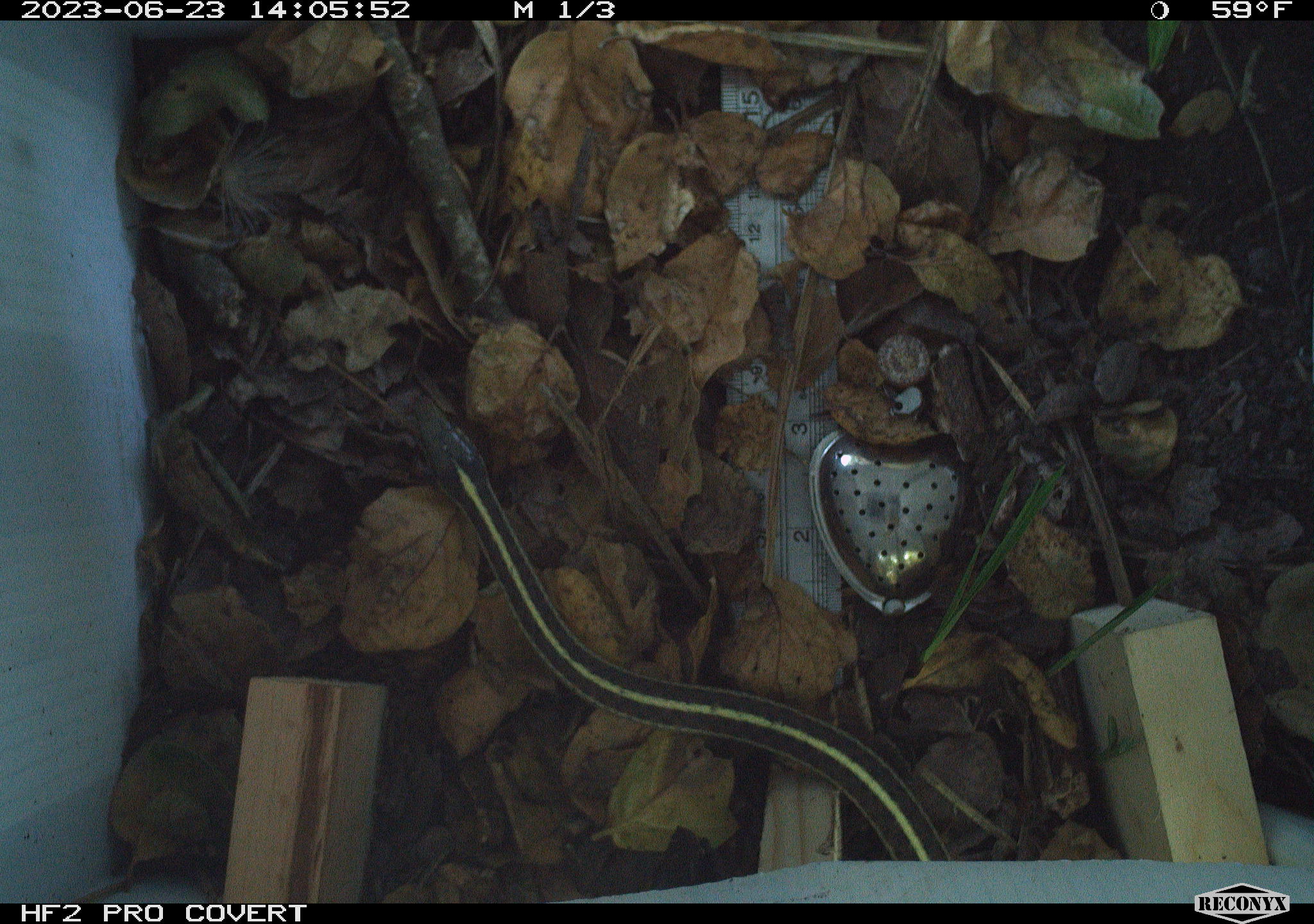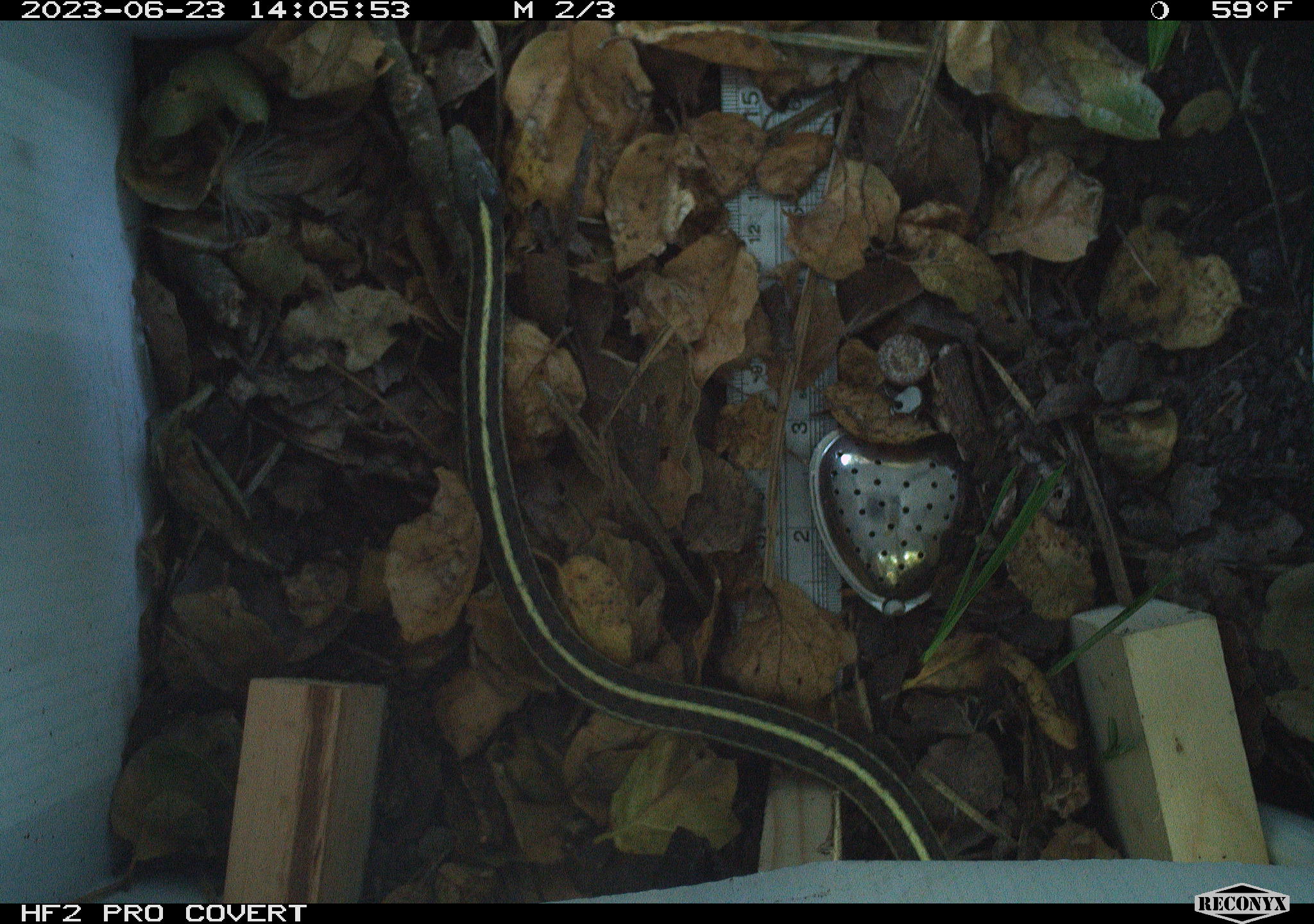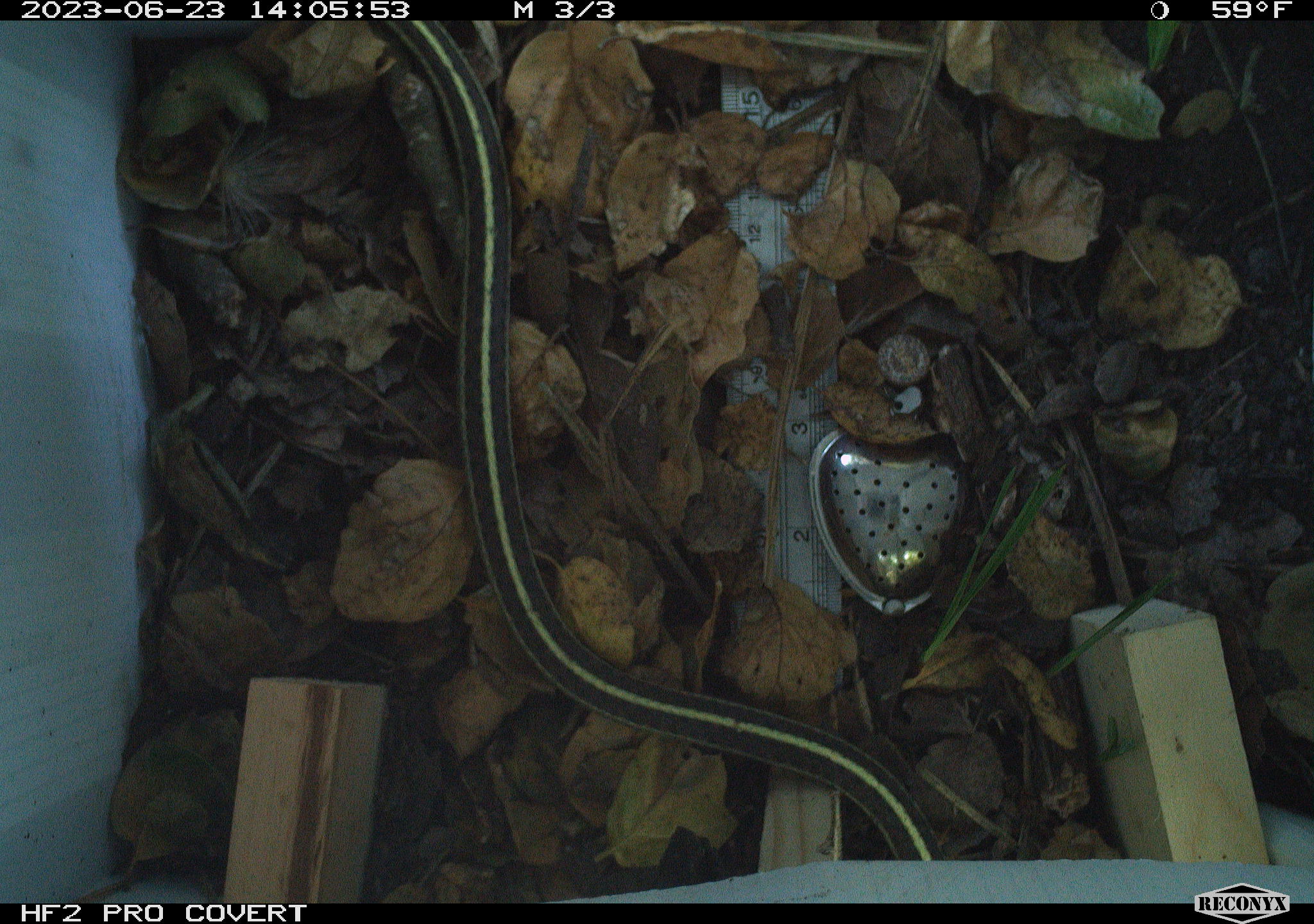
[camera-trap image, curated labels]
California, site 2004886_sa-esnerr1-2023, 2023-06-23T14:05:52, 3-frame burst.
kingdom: Animalia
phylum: Chordata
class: Reptilia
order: Squamata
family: Colubridae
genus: Thamnophis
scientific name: Thamnophis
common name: american gartersnakes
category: thamnophis species